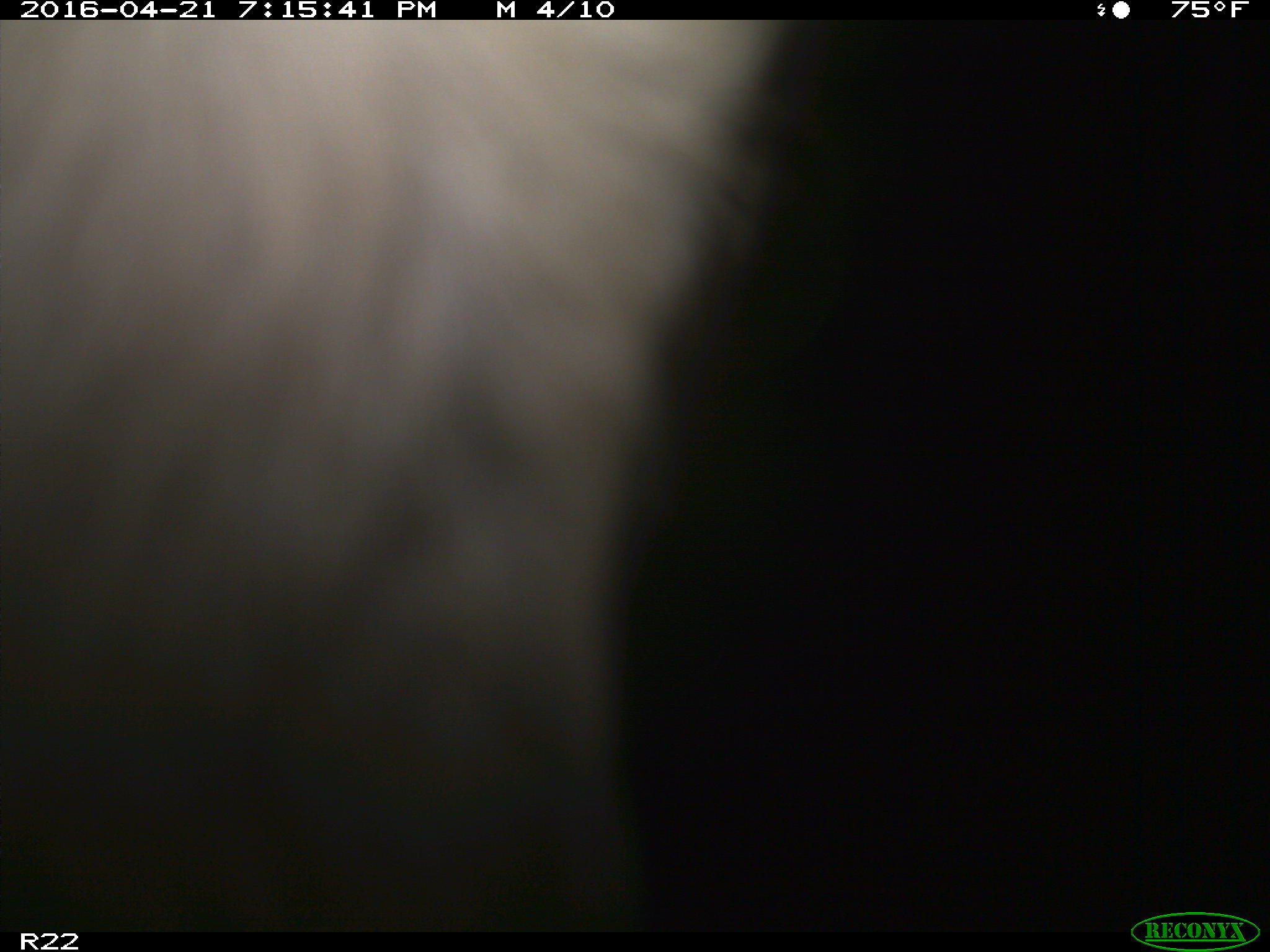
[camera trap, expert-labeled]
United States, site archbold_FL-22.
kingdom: Animalia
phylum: Chordata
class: Mammalia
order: Artiodactyla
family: Bovidae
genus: Bos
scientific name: Bos taurus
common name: domestic cow